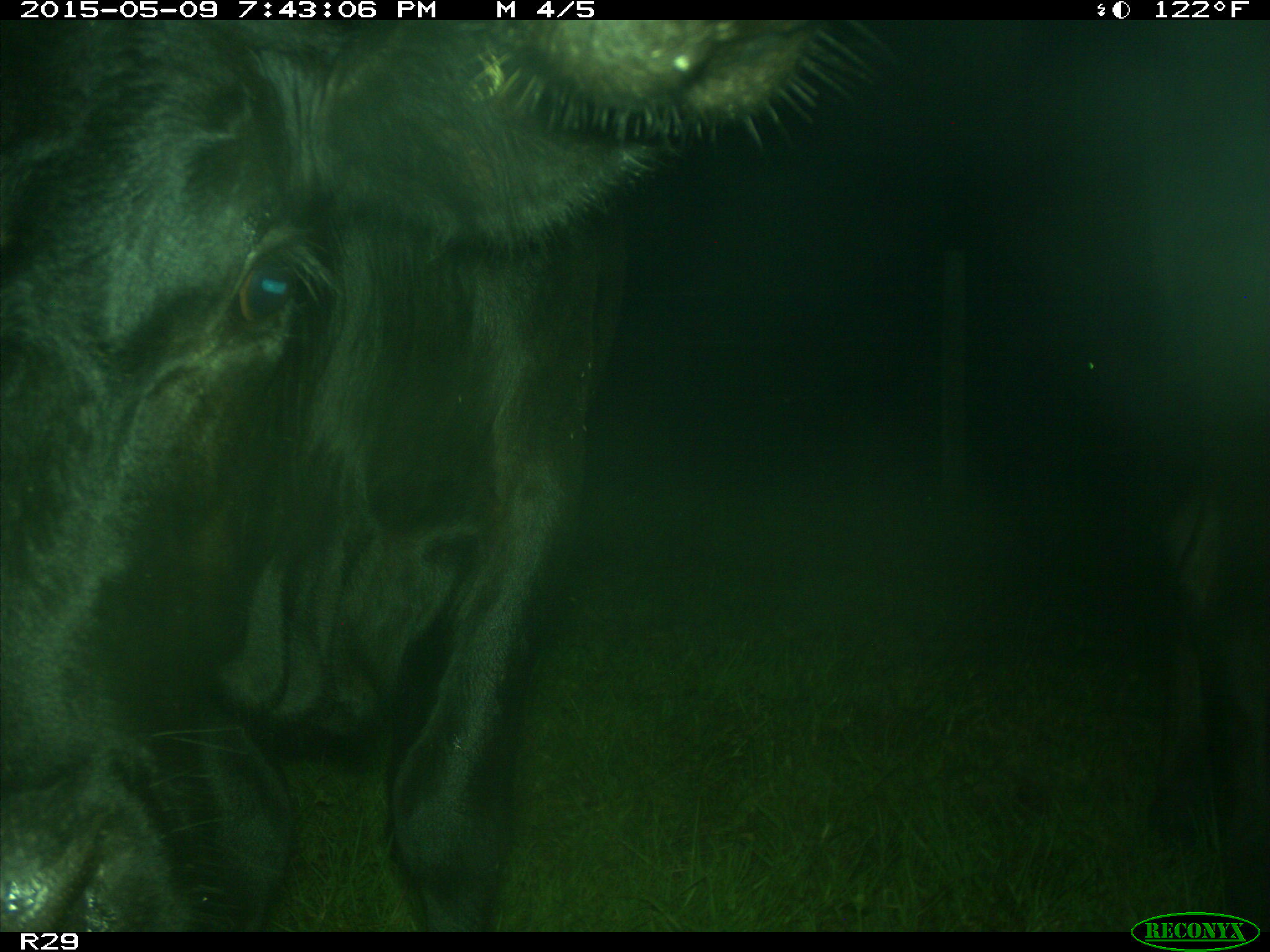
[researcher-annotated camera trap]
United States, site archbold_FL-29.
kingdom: Animalia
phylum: Chordata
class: Mammalia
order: Artiodactyla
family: Bovidae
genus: Bos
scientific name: Bos taurus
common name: domestic cow